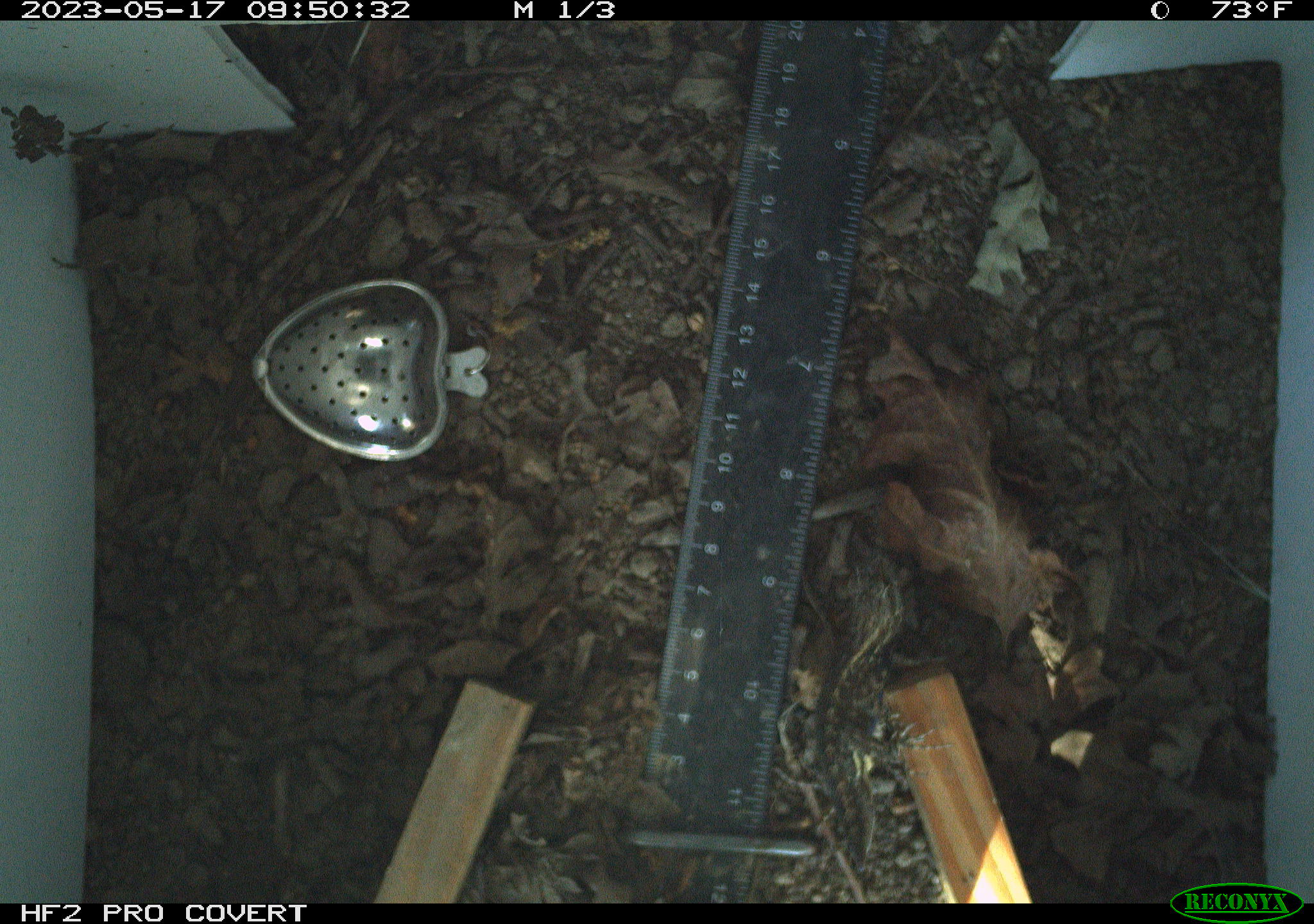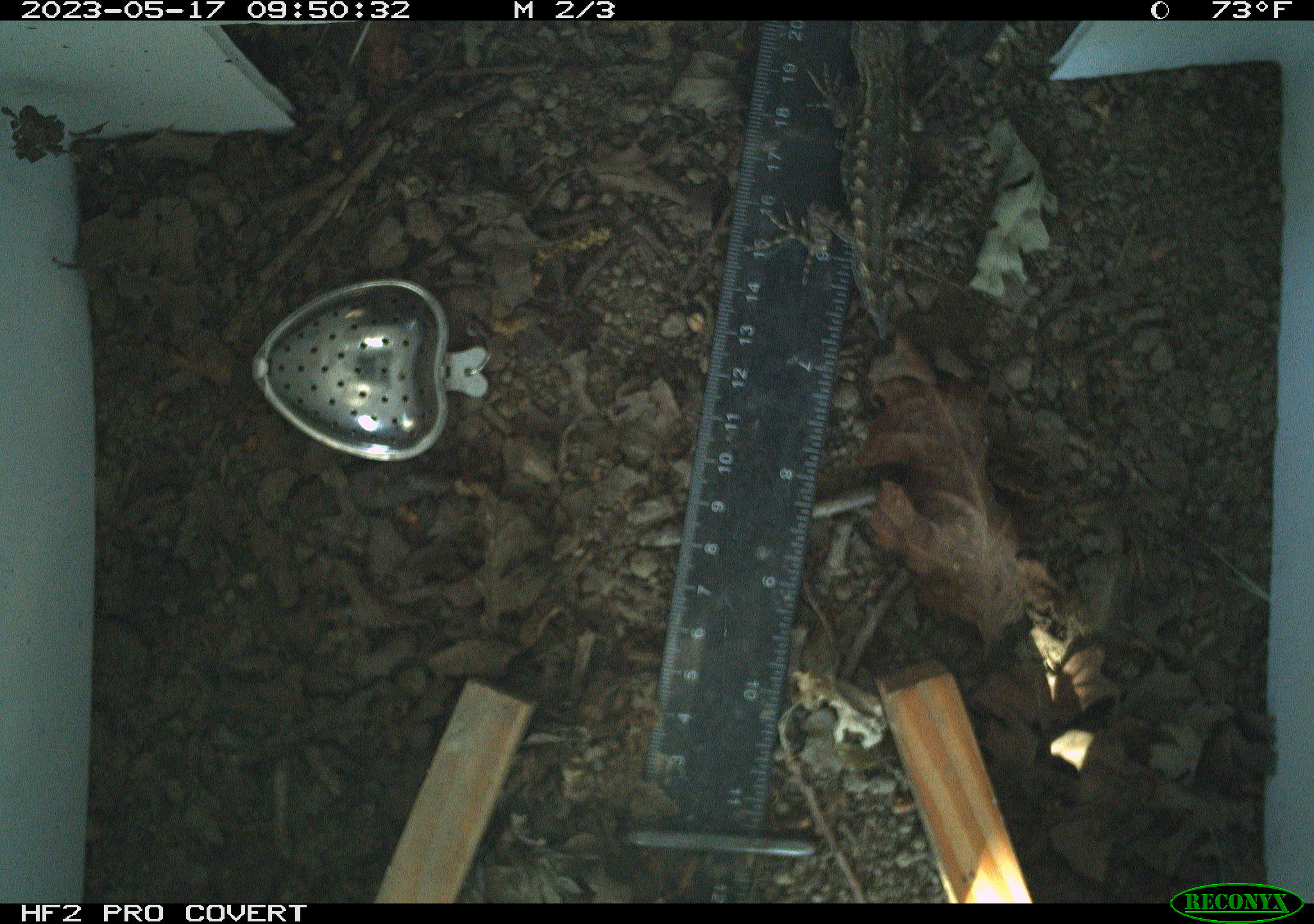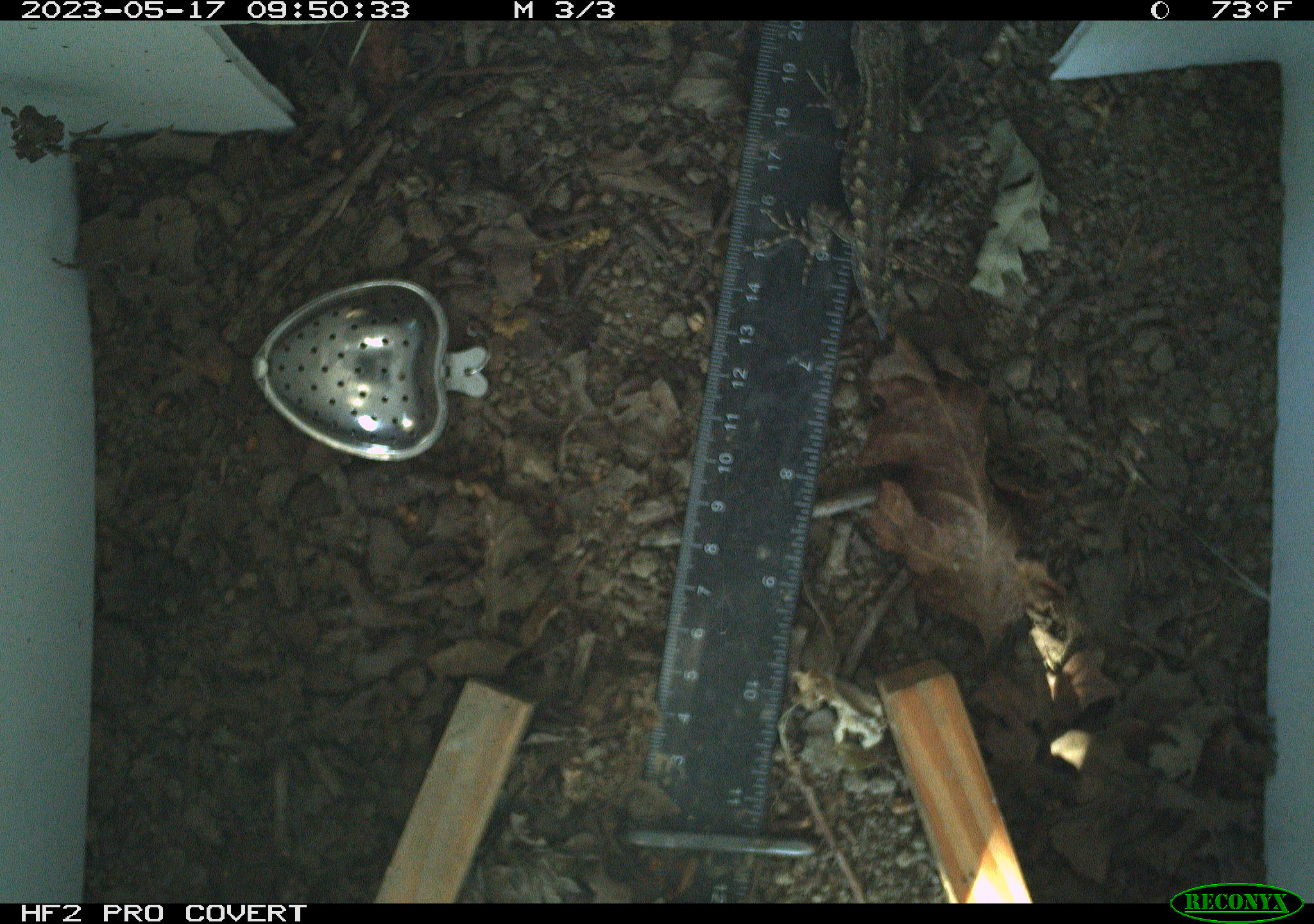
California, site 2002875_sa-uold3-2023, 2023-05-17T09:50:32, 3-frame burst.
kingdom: Animalia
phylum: Chordata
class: Reptilia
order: Squamata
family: Phrynosomatidae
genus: Sceloporus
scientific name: Sceloporus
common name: spiny lizards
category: sceloporus species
Sceloporus species (spiny lizards) (Sceloporus).